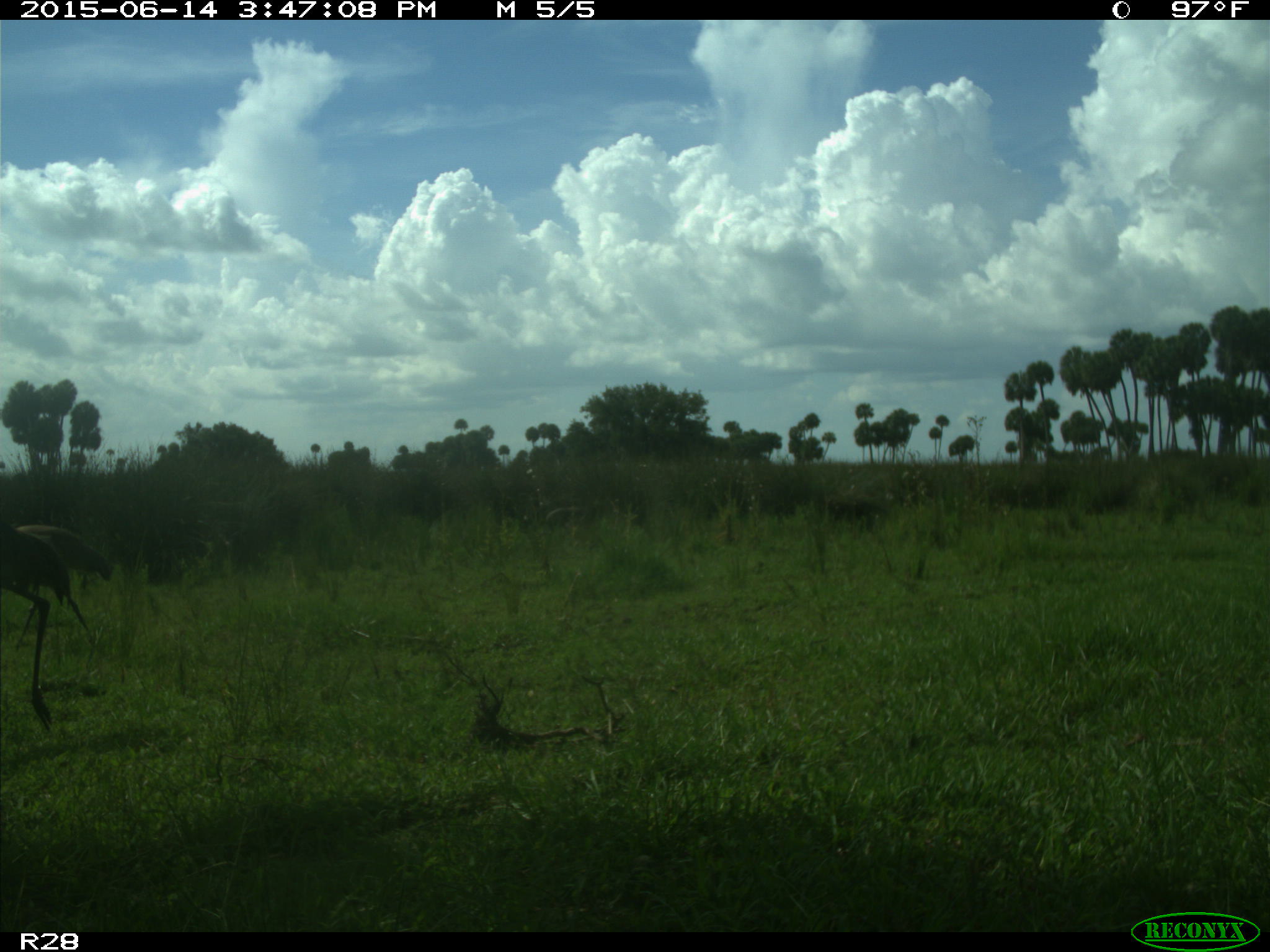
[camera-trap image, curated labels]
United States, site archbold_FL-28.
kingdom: Animalia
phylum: Chordata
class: Aves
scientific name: Aves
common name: birds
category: unidentified bird